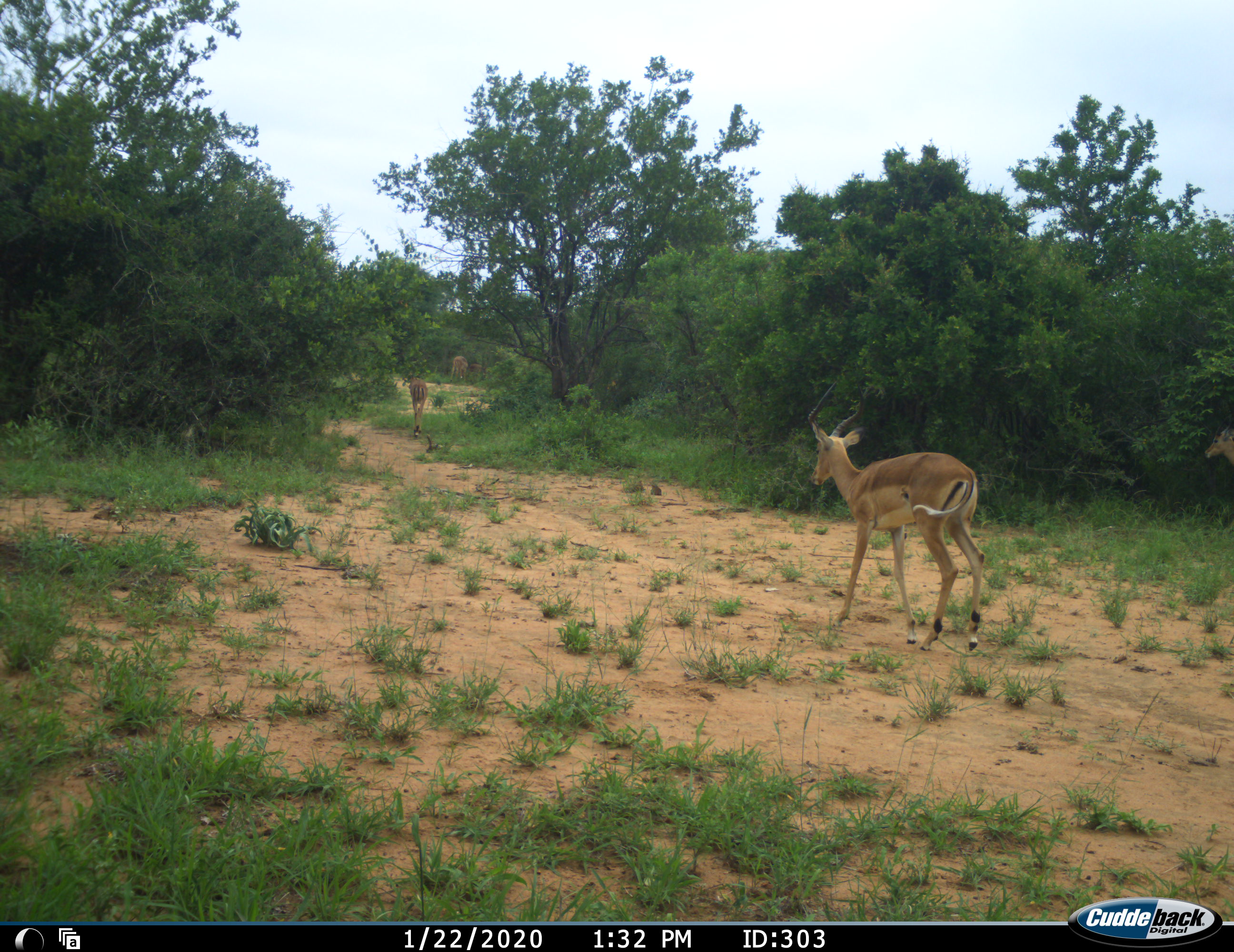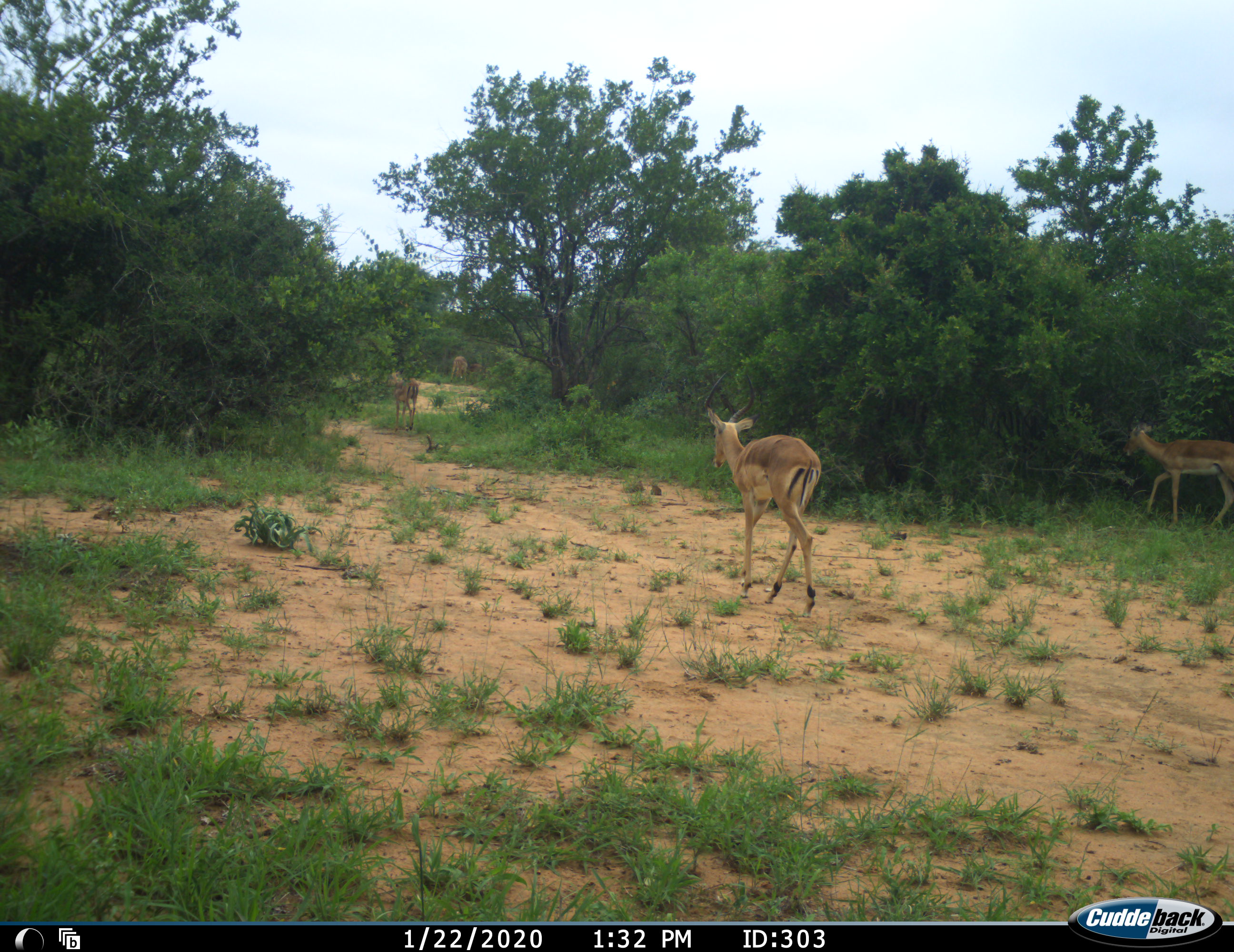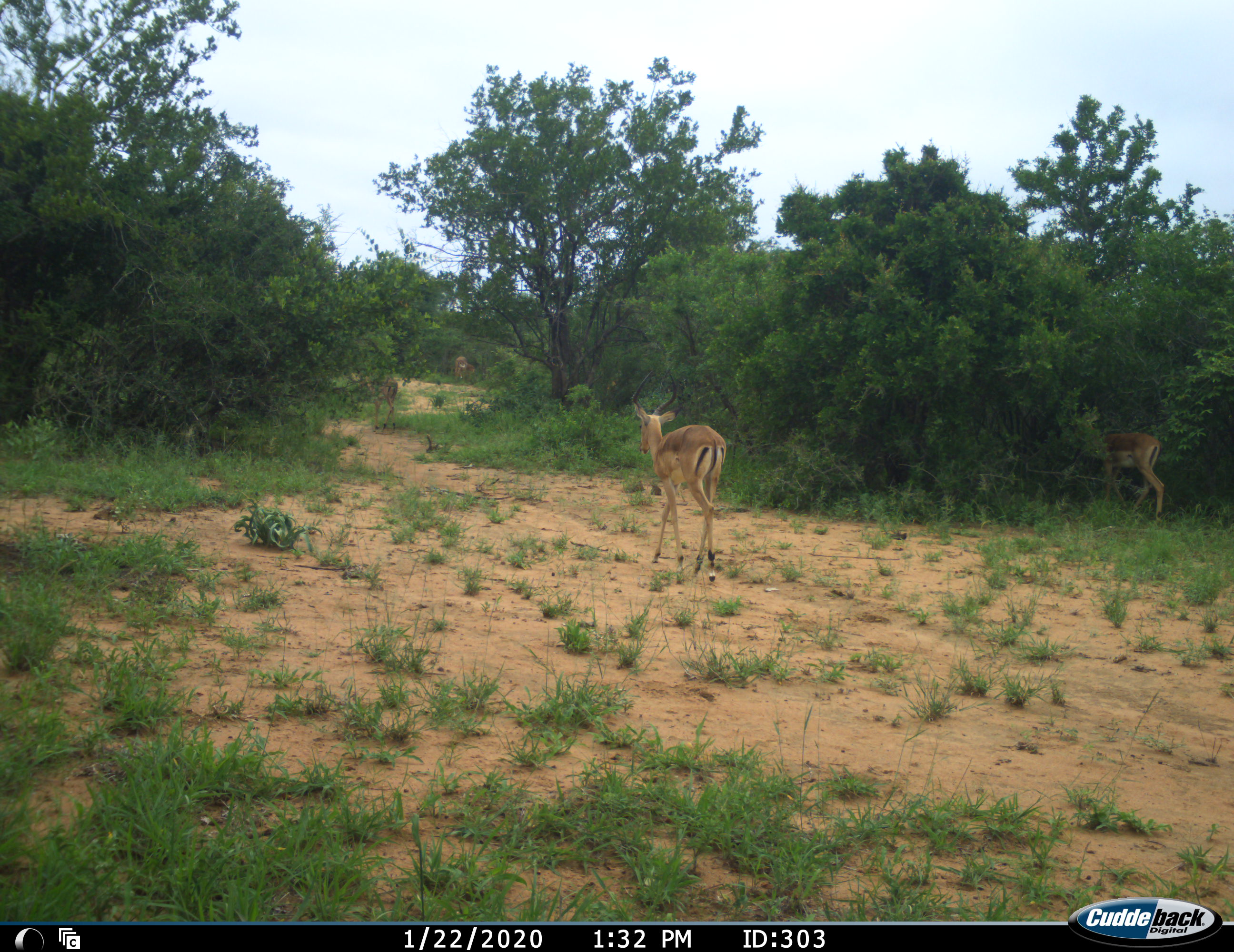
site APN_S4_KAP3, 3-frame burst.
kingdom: Animalia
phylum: Chordata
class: Mammalia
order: Artiodactyla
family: Bovidae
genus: Aepyceros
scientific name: Aepyceros melampus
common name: impala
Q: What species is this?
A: Impala (Aepyceros melampus).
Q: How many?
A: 5.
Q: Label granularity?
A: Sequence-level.